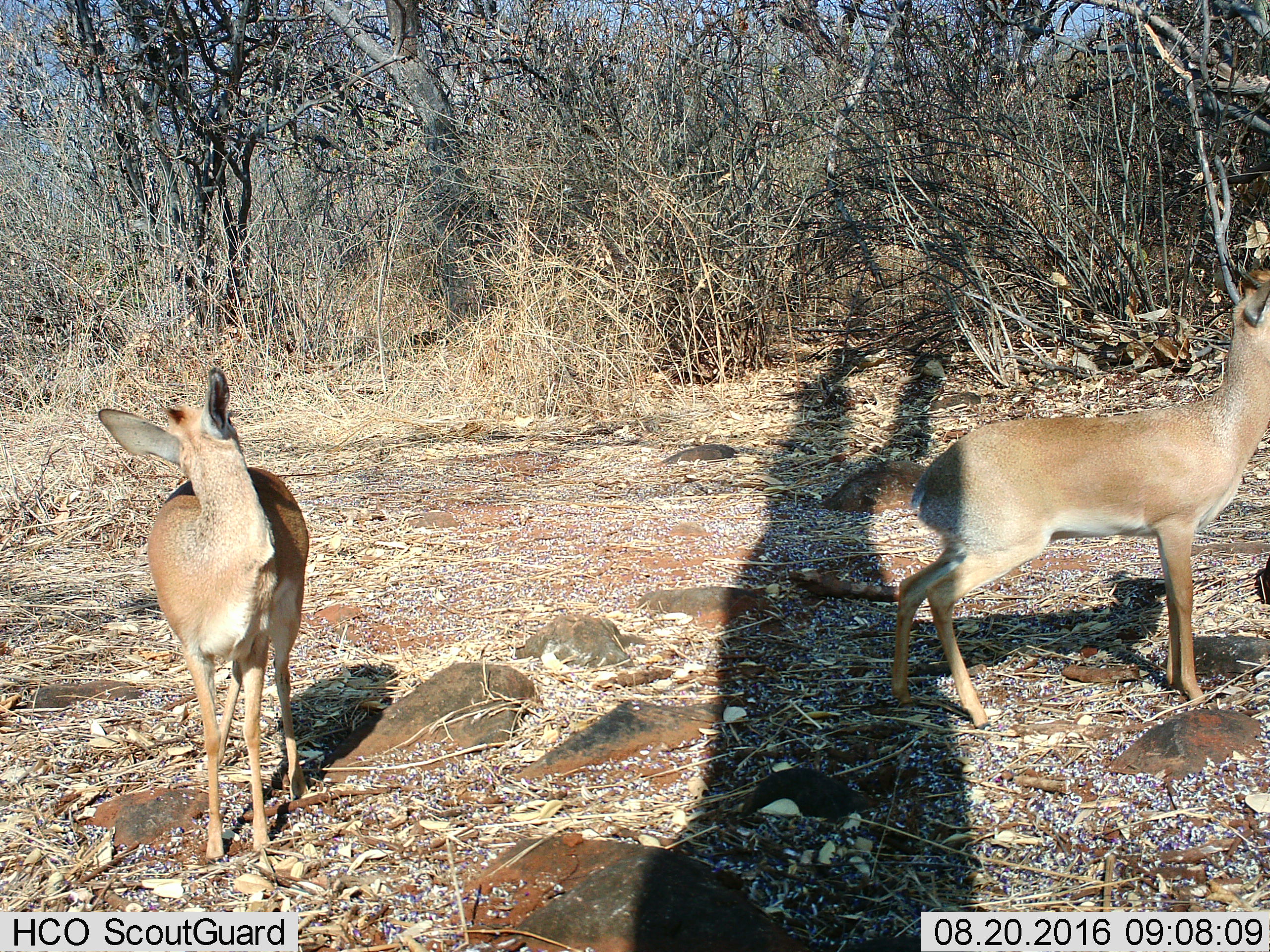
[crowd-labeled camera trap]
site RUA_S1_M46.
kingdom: Animalia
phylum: Chordata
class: Mammalia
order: Artiodactyla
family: Bovidae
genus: Madoqua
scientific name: Madoqua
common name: dik-dik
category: dikdik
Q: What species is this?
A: Dikdik (dik-dik) (Madoqua).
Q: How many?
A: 2.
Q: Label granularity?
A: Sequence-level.